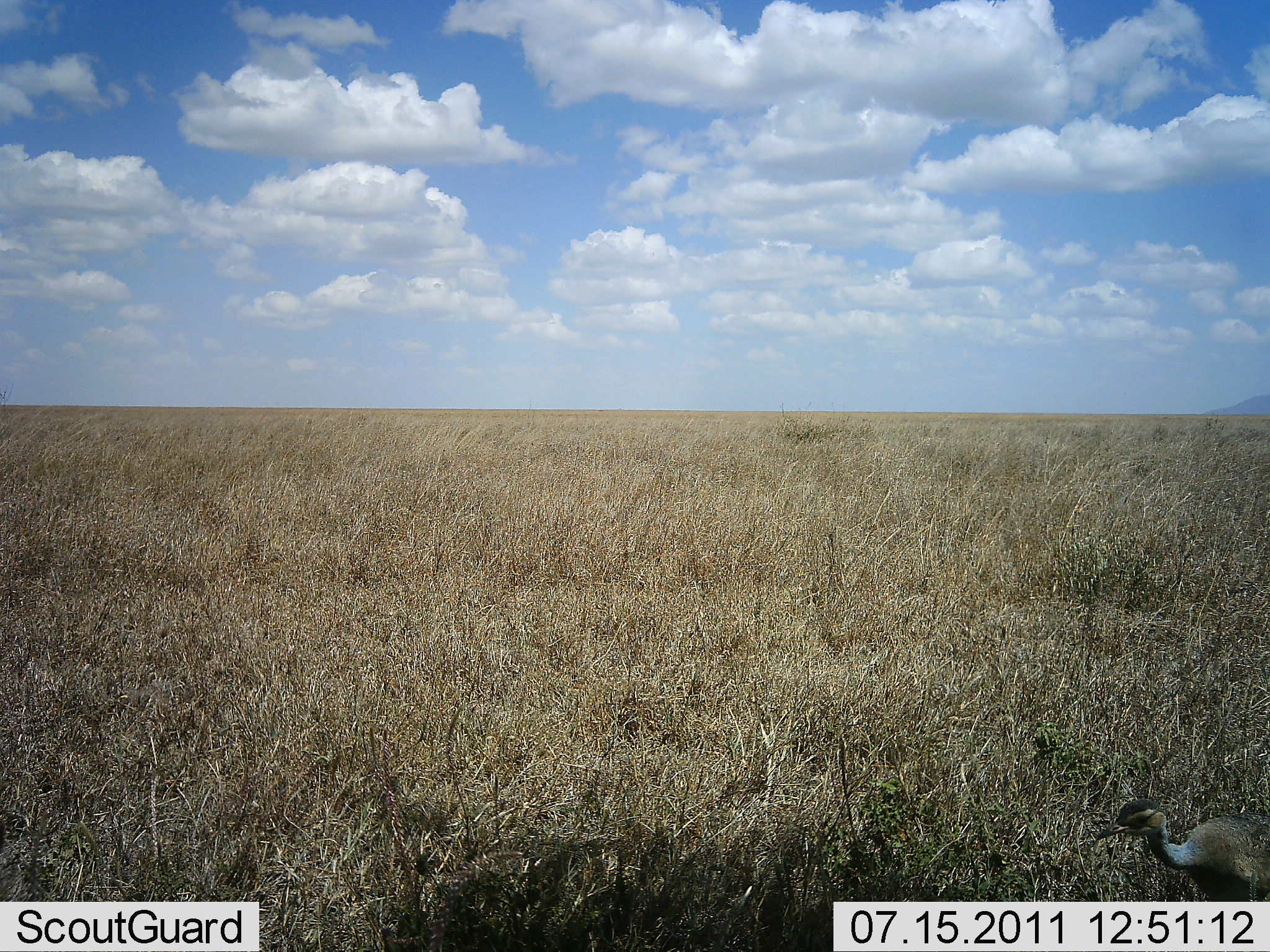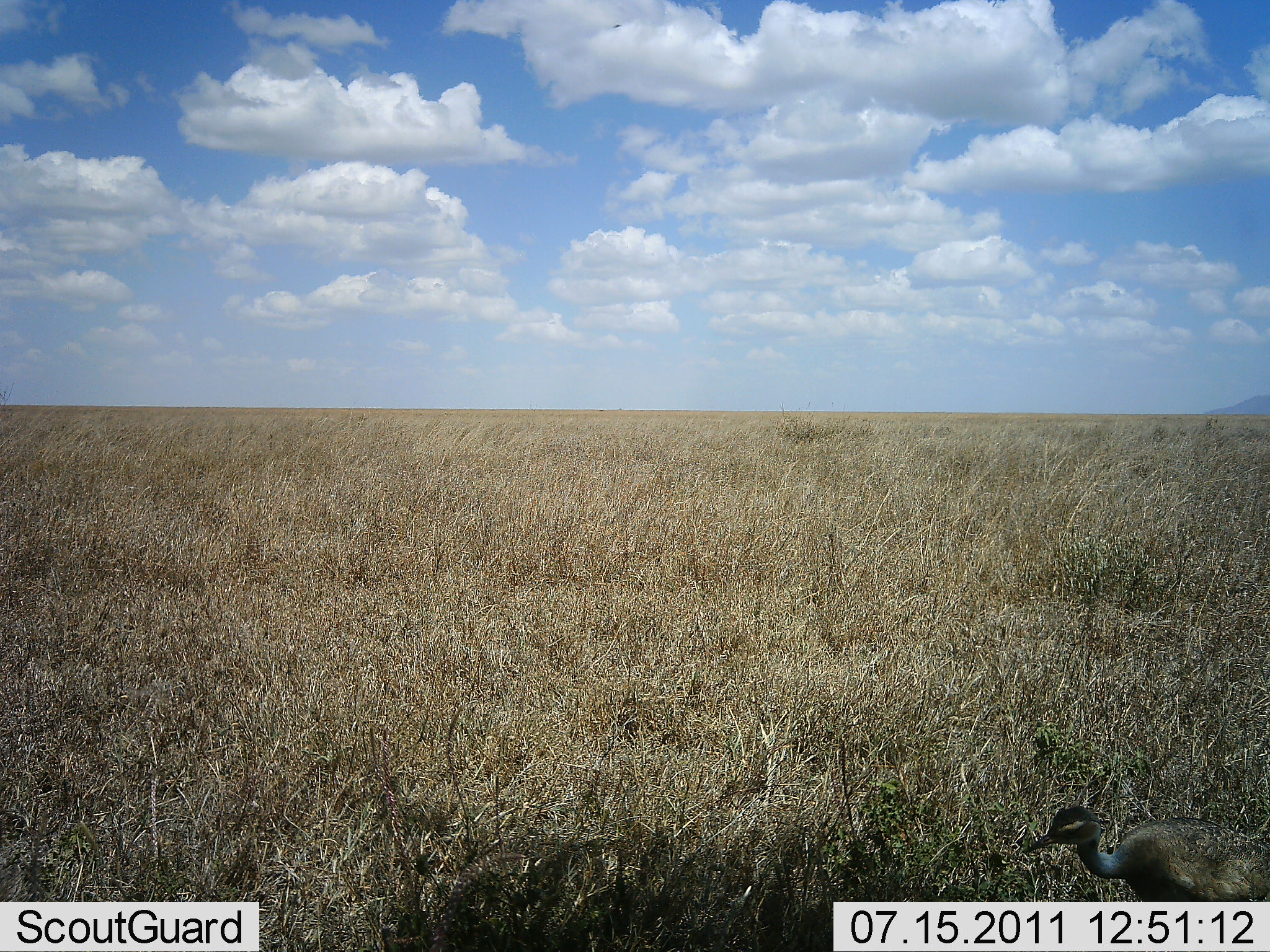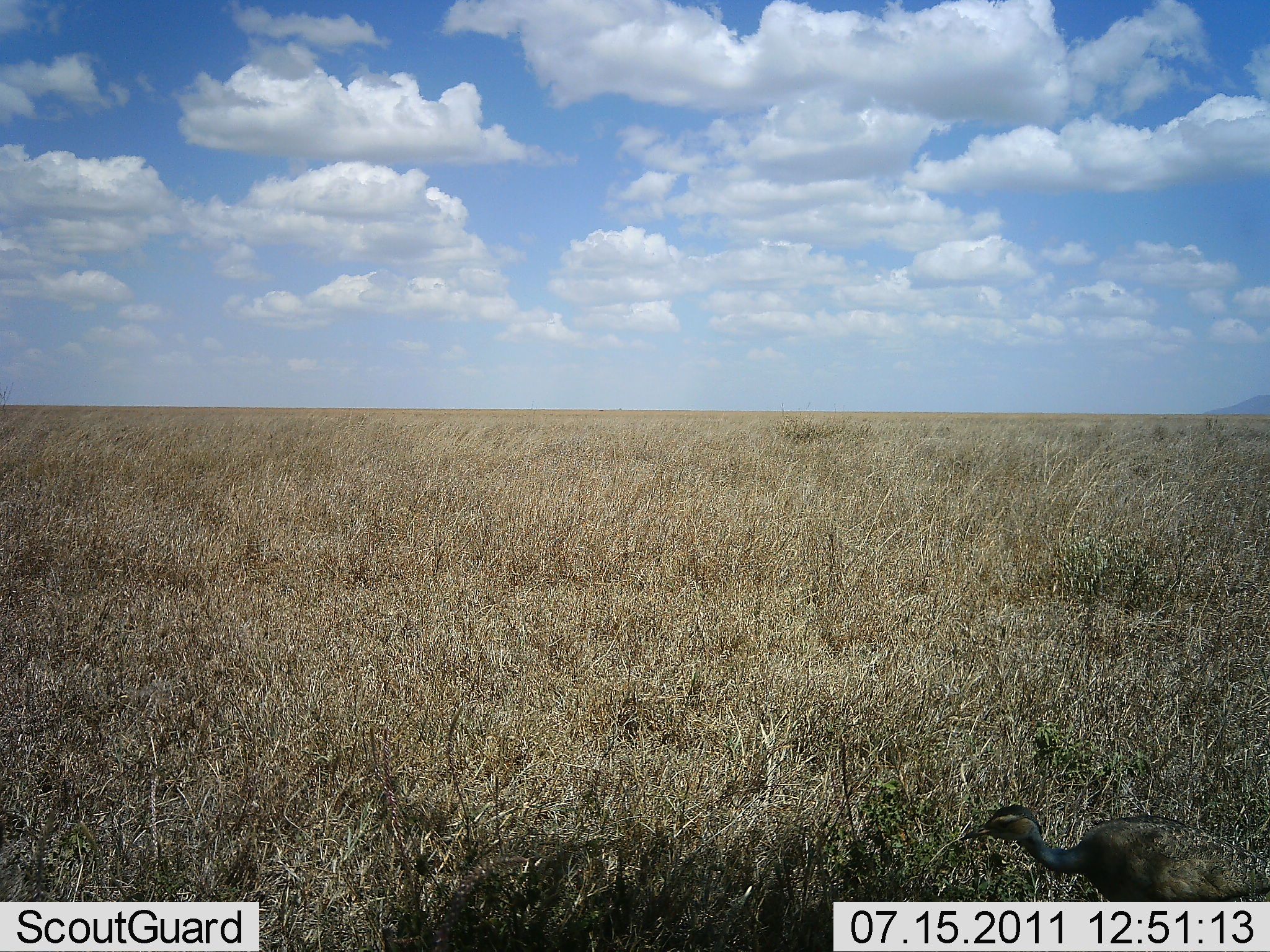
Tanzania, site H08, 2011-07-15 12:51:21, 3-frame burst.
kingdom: Animalia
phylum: Chordata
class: Aves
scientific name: Aves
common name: bird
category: otherbird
Otherbird (bird) (Aves), count 1. Behavior (volunteer vote fractions): standing 20%, resting 0%, moving 80%, interacting 0%. Young present (vote fraction): 10%. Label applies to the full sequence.